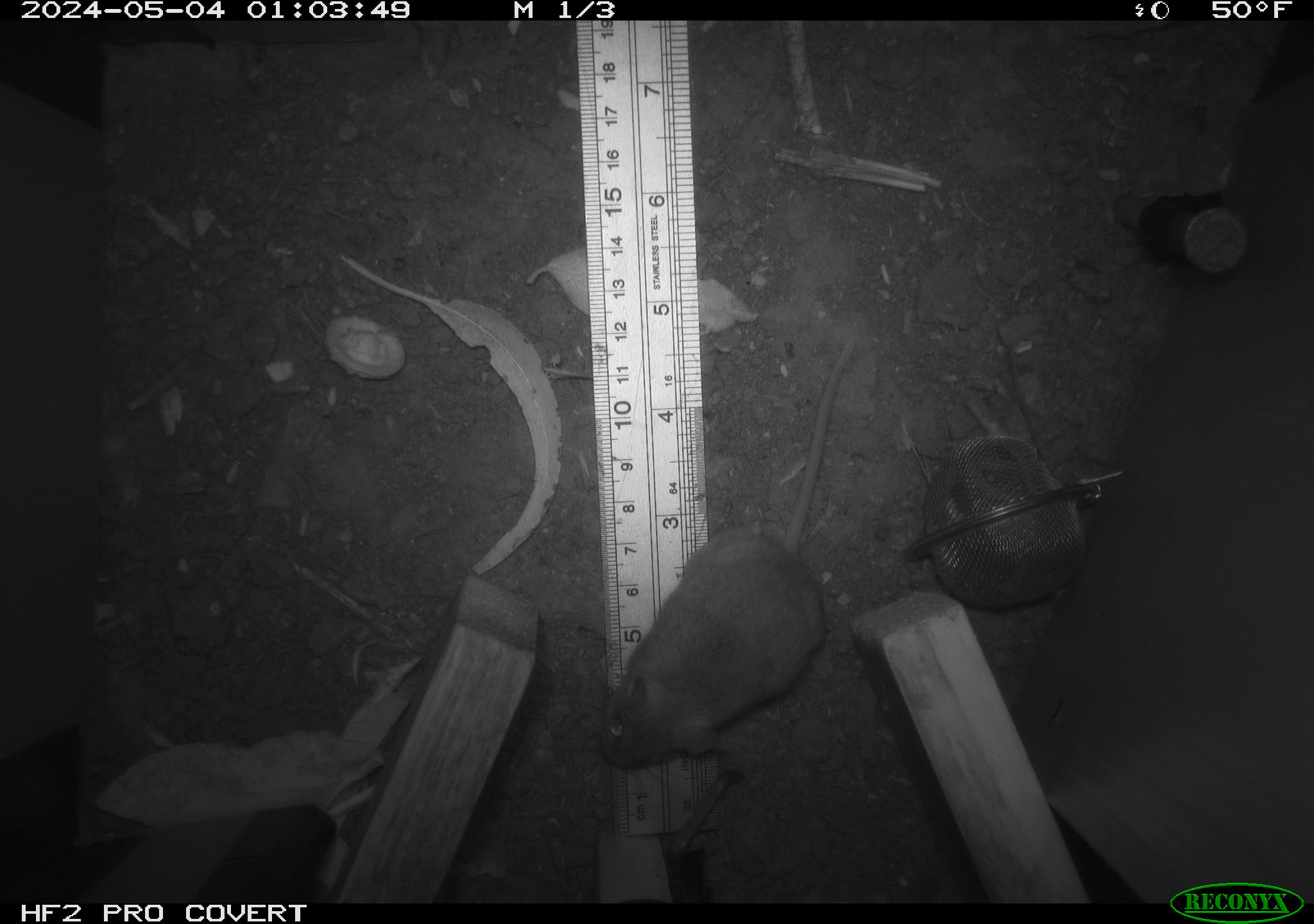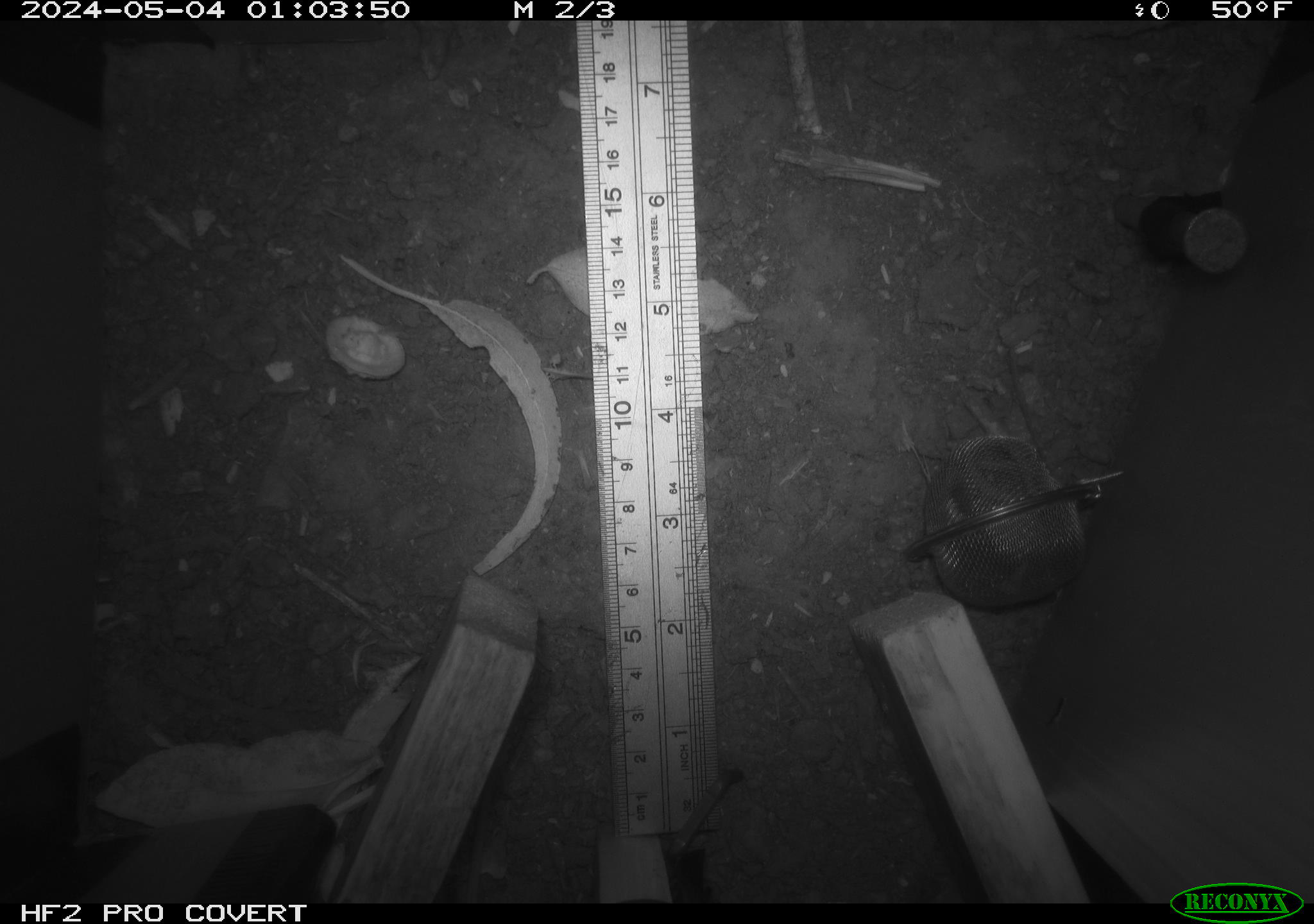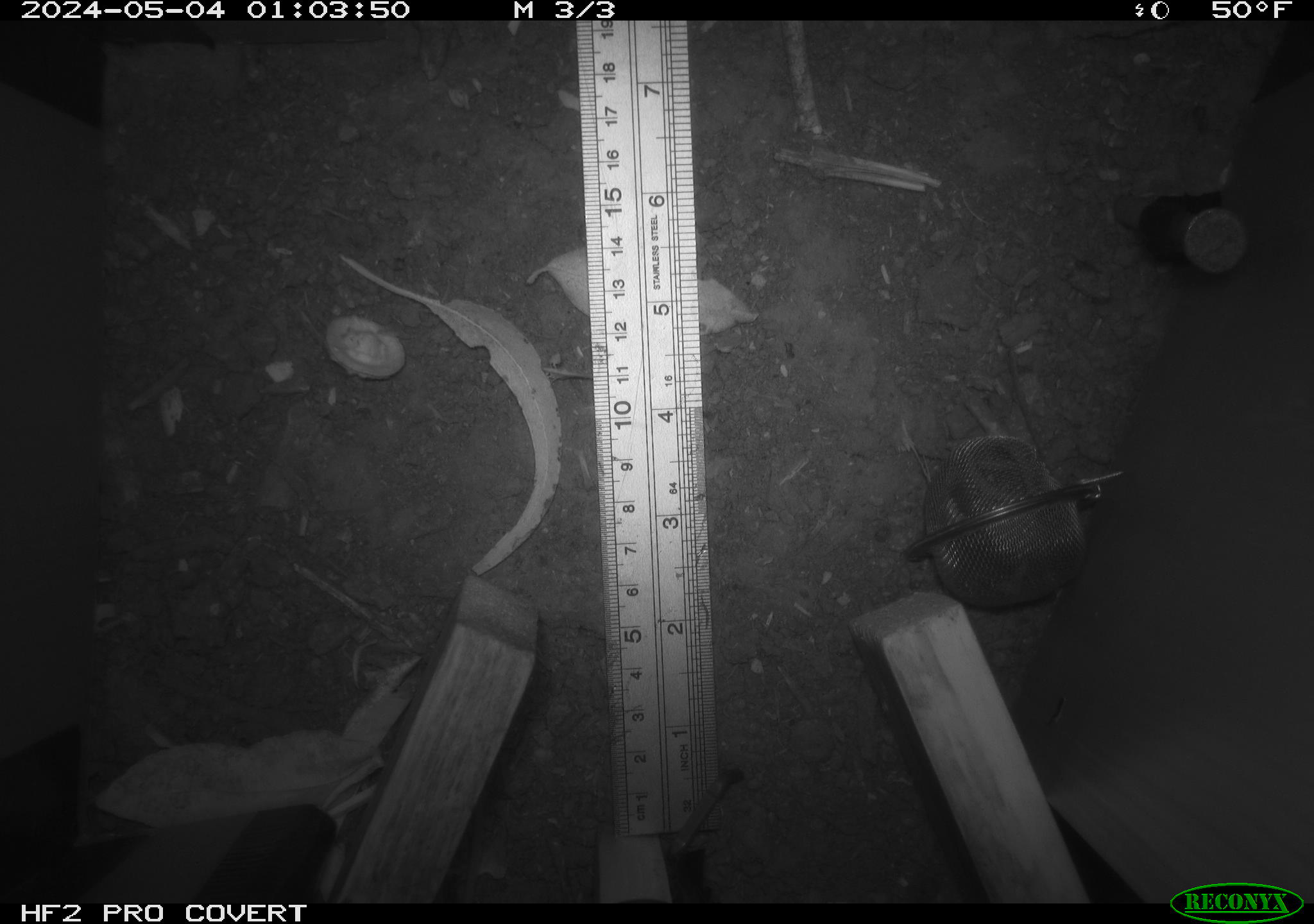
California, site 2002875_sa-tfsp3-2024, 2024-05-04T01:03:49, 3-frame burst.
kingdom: Animalia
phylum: Chordata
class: Mammalia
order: Rodentia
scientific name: Rodentia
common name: mouse species